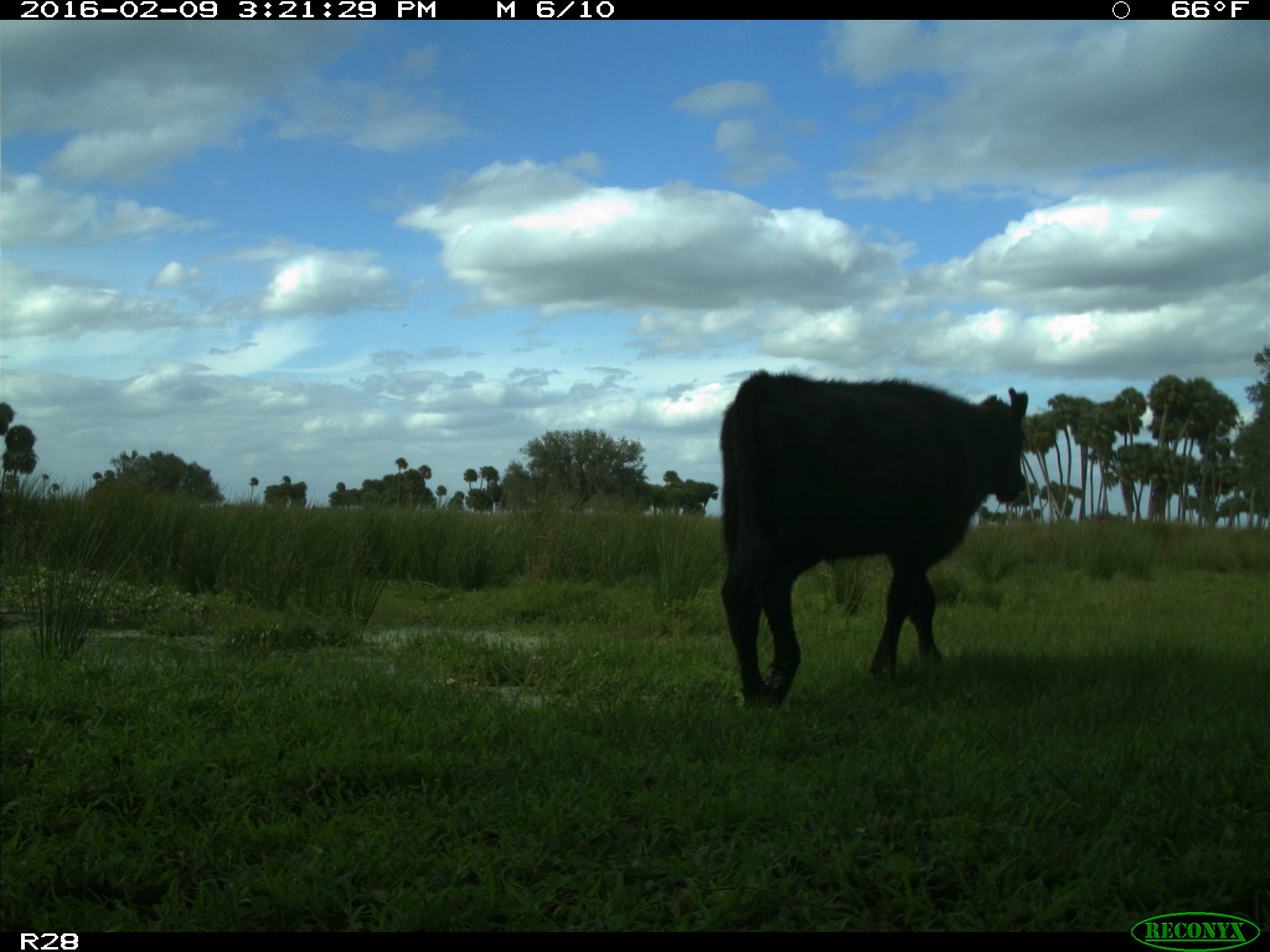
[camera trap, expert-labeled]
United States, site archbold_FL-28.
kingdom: Animalia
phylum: Chordata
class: Mammalia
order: Artiodactyla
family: Bovidae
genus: Bos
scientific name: Bos taurus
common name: domestic cow